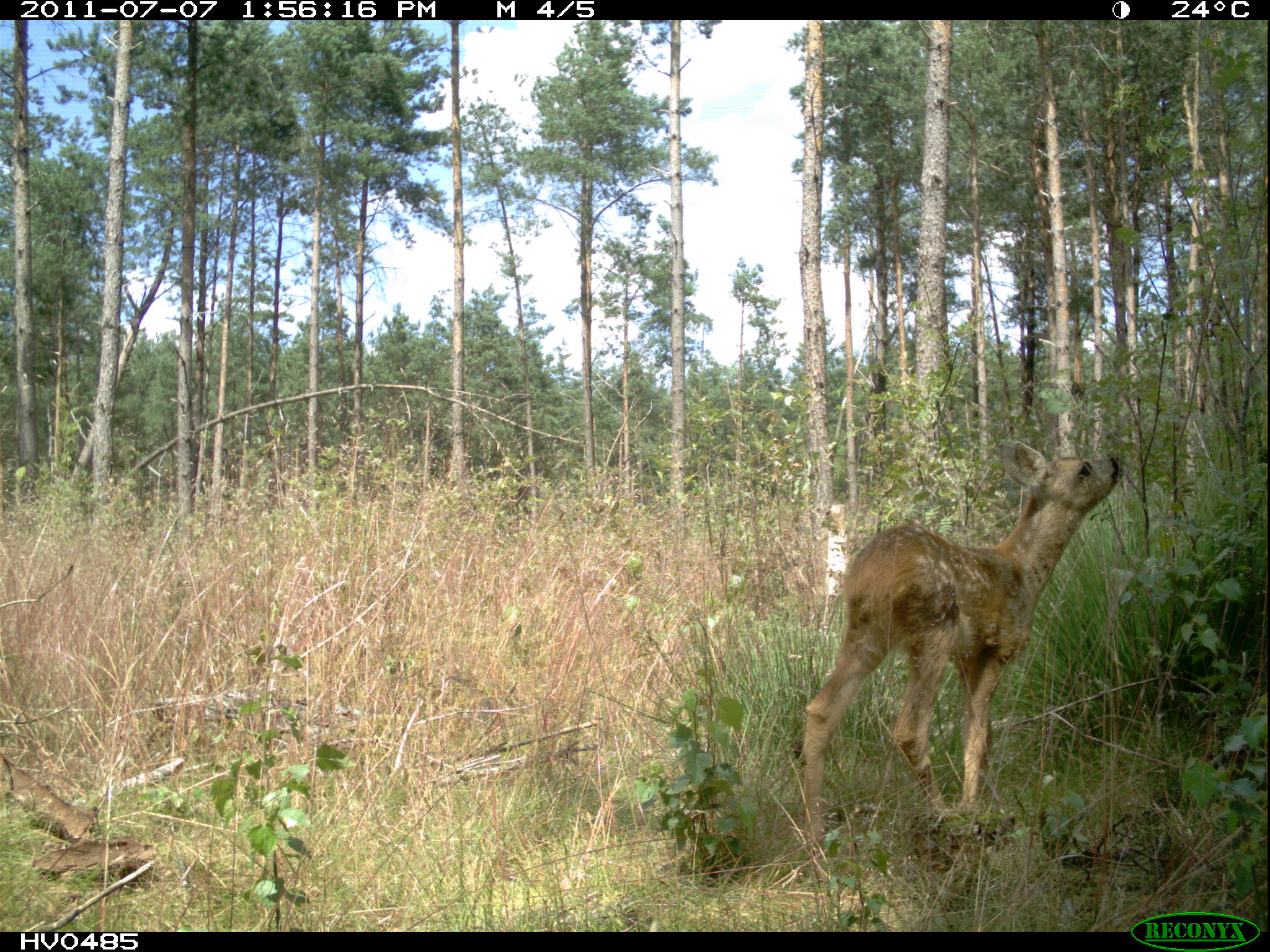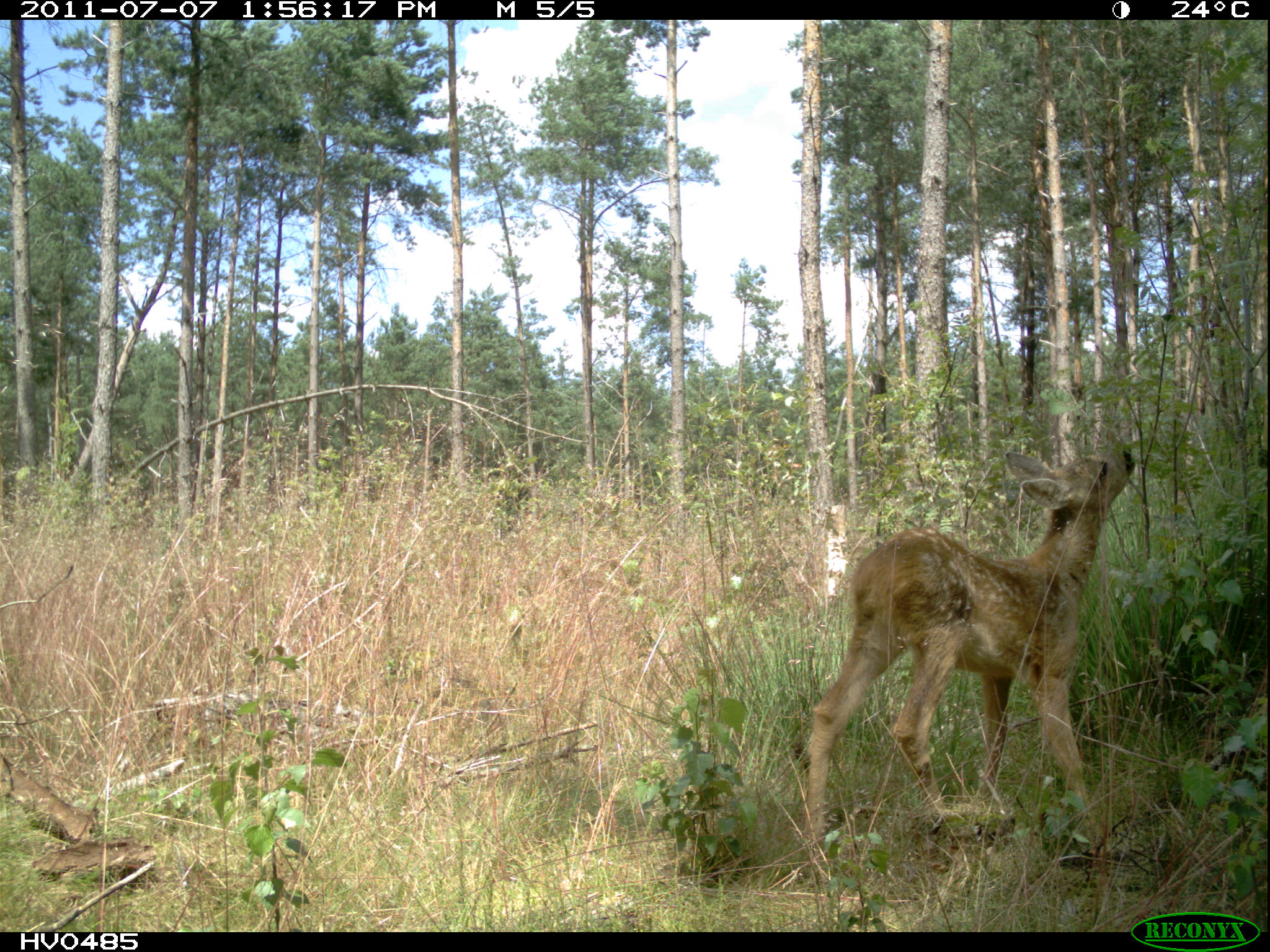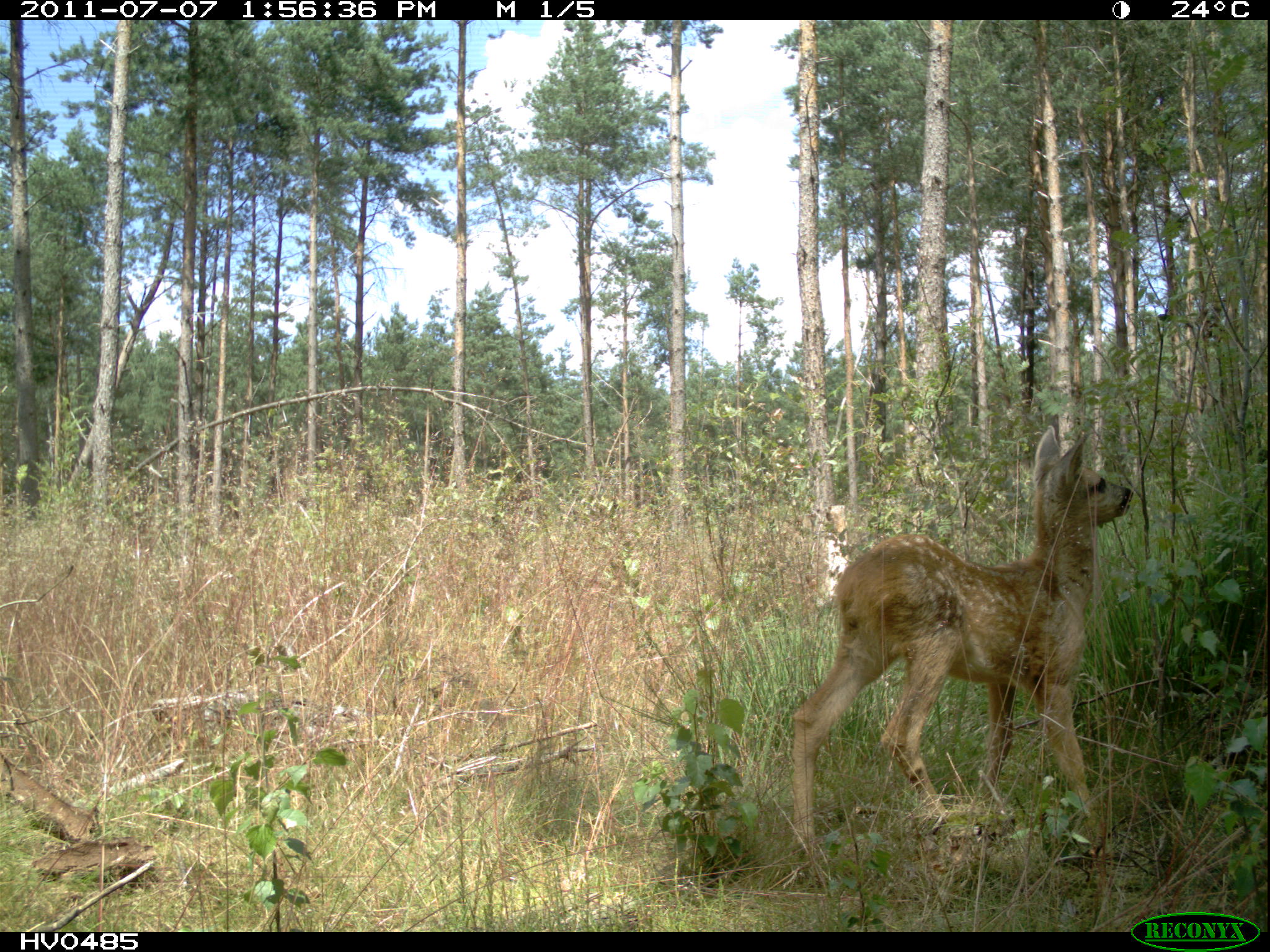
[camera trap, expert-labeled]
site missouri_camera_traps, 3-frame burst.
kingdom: Animalia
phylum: Chordata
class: Mammalia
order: Artiodactyla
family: Cervidae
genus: Capreolus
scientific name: Capreolus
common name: roe deer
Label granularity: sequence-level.